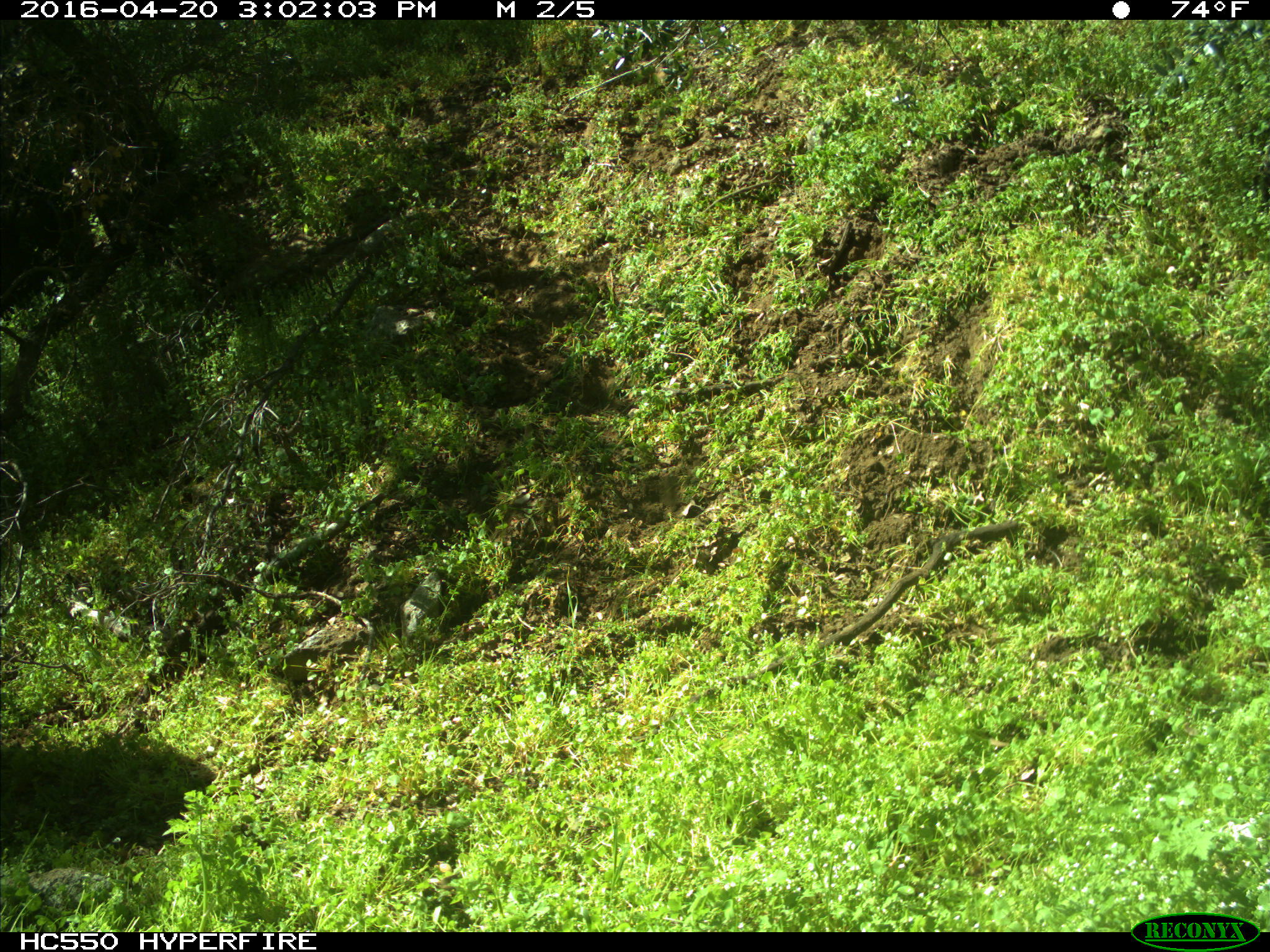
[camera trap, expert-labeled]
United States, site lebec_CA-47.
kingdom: Animalia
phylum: Chordata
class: Mammalia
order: Artiodactyla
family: Bovidae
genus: Bos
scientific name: Bos taurus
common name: domestic cow